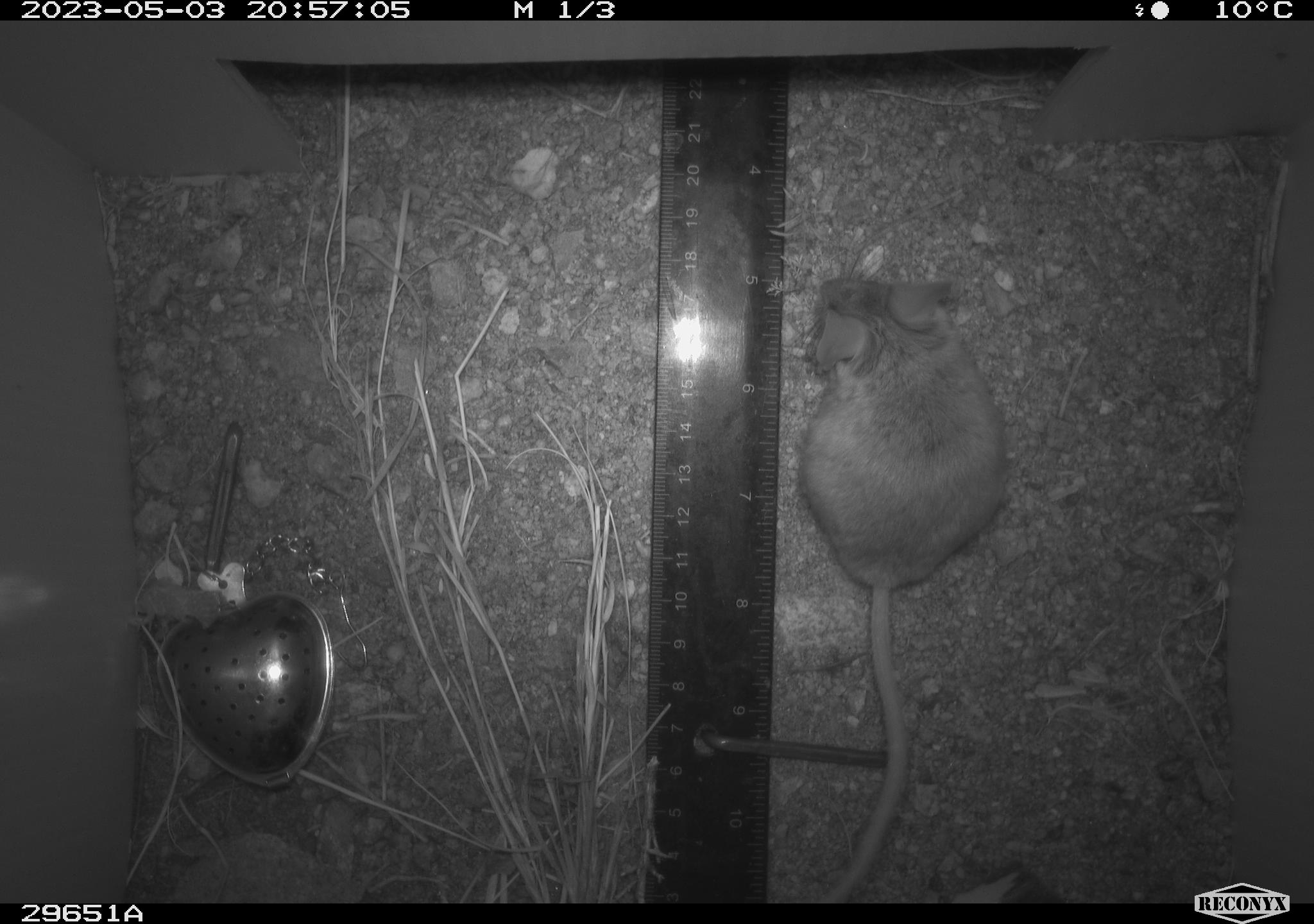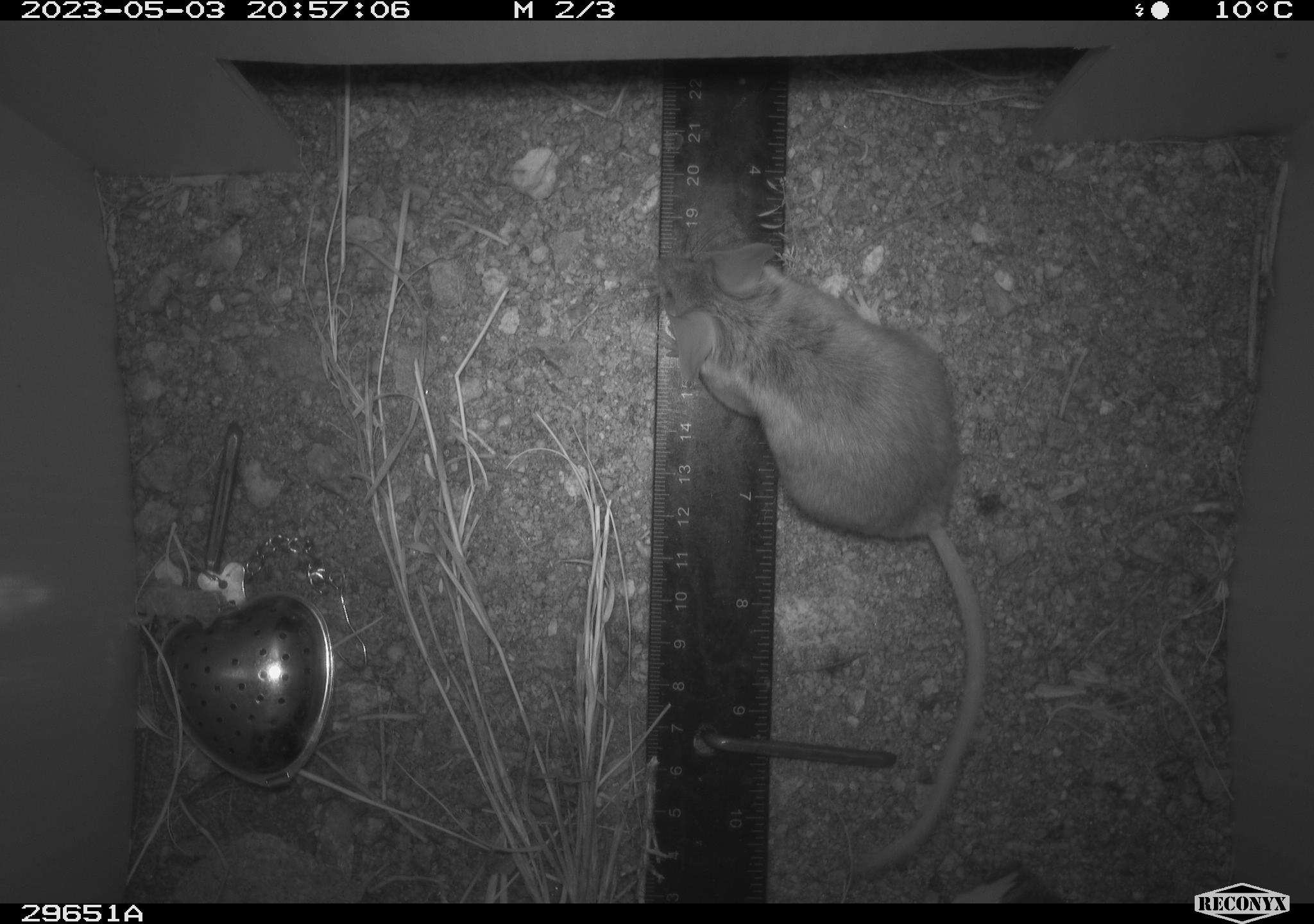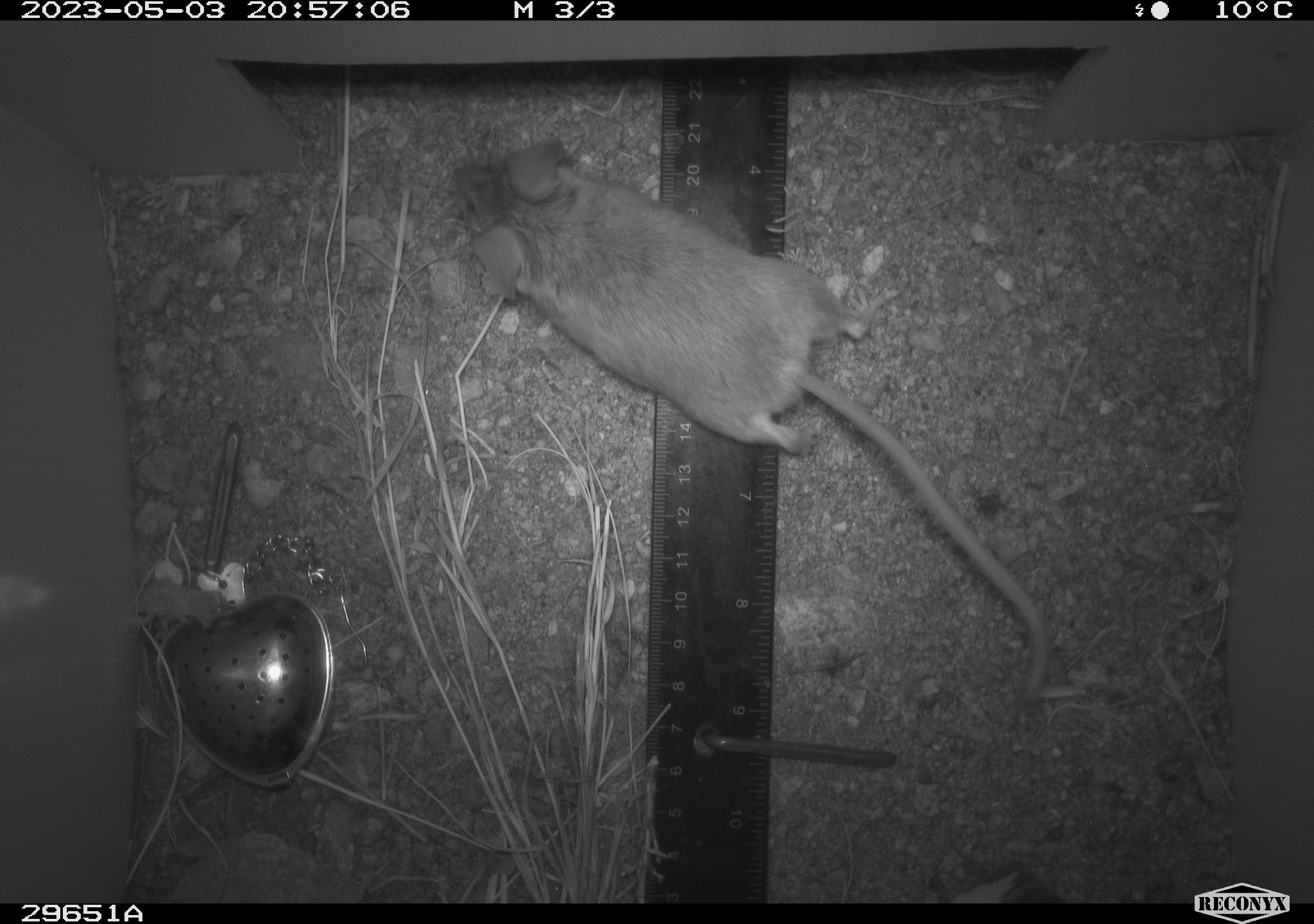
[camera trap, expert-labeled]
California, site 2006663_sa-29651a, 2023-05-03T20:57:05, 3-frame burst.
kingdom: Animalia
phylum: Chordata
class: Mammalia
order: Rodentia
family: Cricetidae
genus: Peromyscus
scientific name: Peromyscus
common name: deer mice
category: peromyscus species